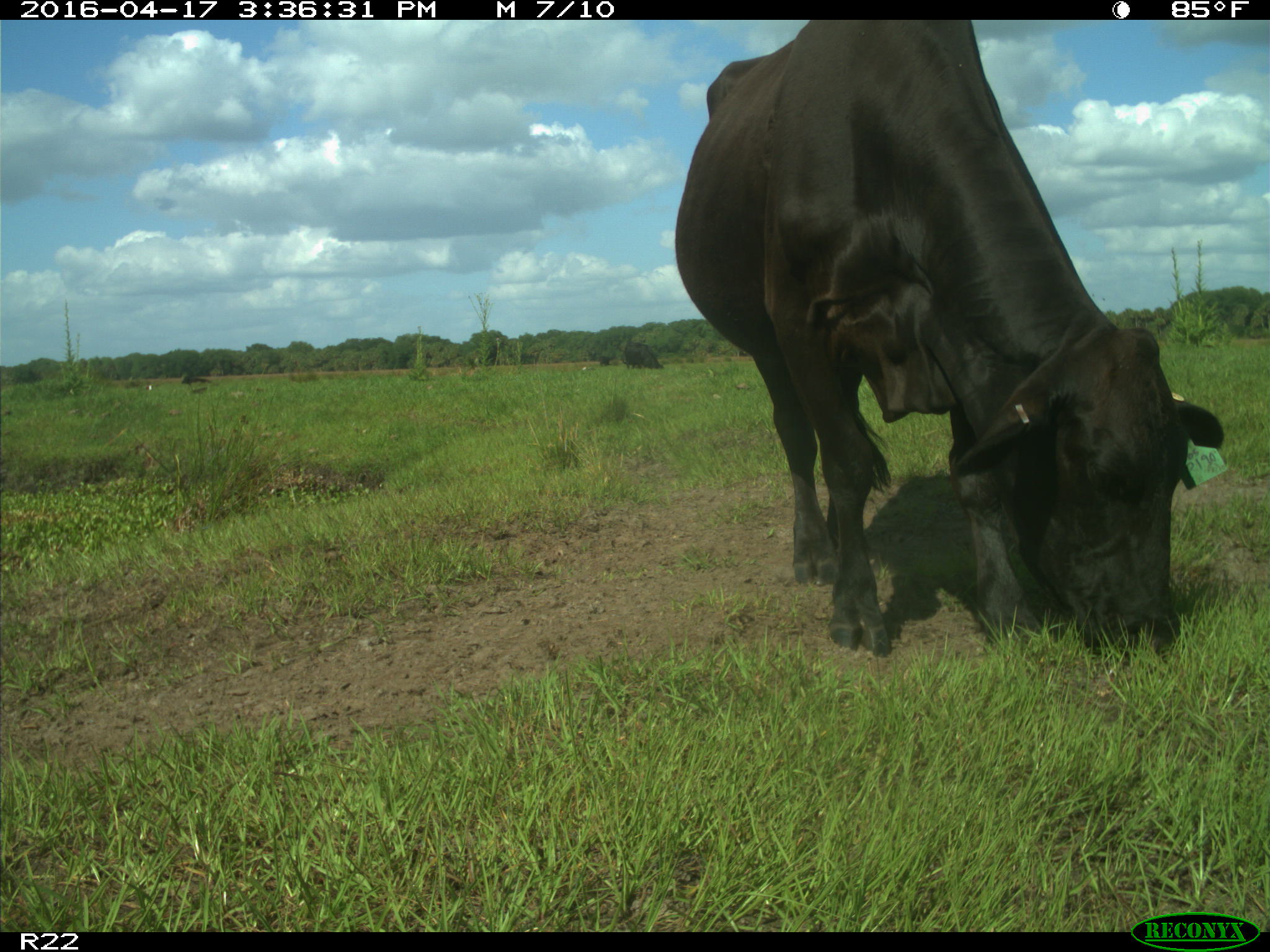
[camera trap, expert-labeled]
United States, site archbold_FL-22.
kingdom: Animalia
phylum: Chordata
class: Mammalia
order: Artiodactyla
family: Bovidae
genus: Bos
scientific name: Bos taurus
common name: domestic cow